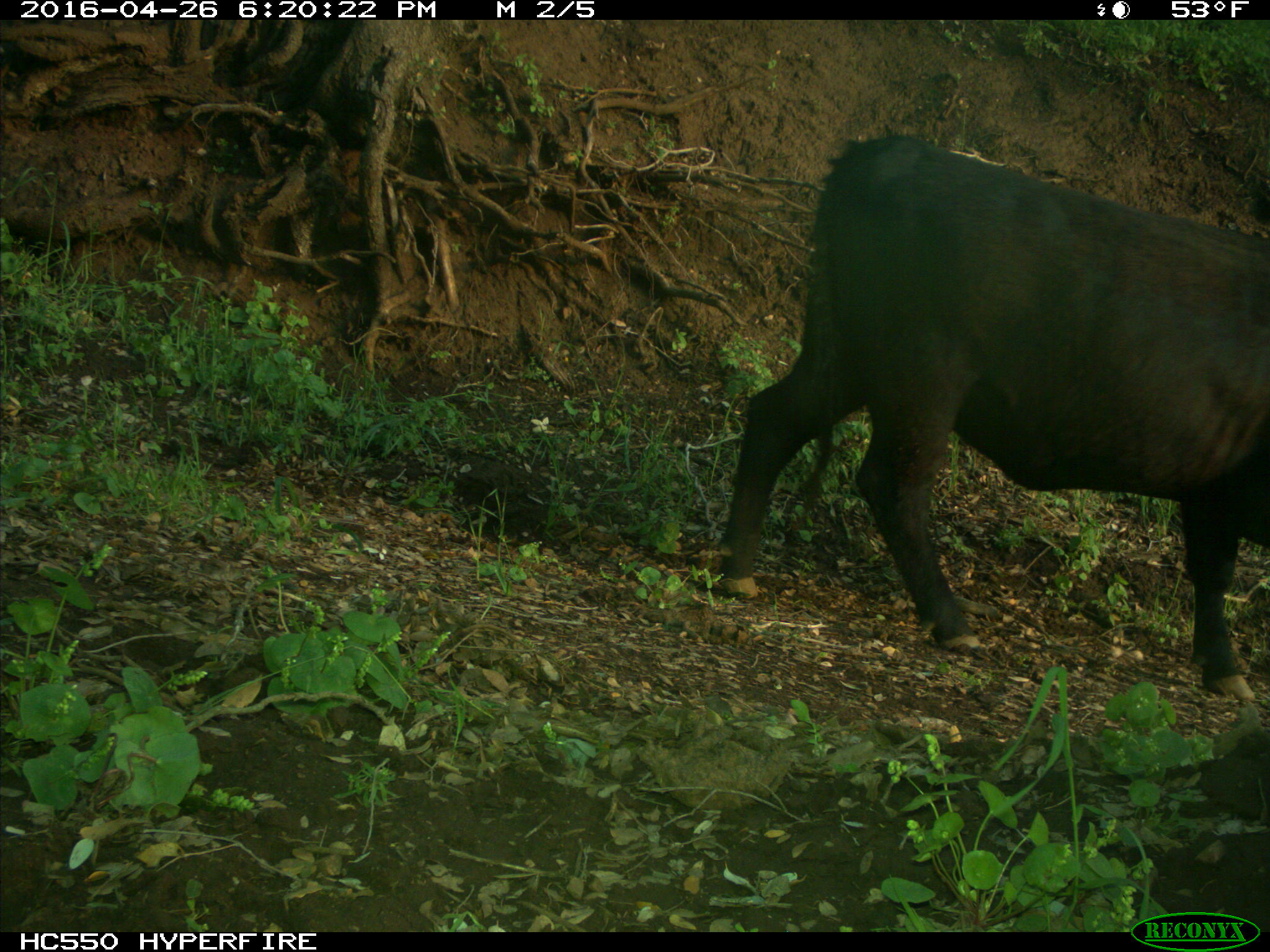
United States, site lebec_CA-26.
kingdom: Animalia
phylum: Chordata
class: Mammalia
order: Artiodactyla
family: Bovidae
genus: Bos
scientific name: Bos taurus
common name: domestic cow